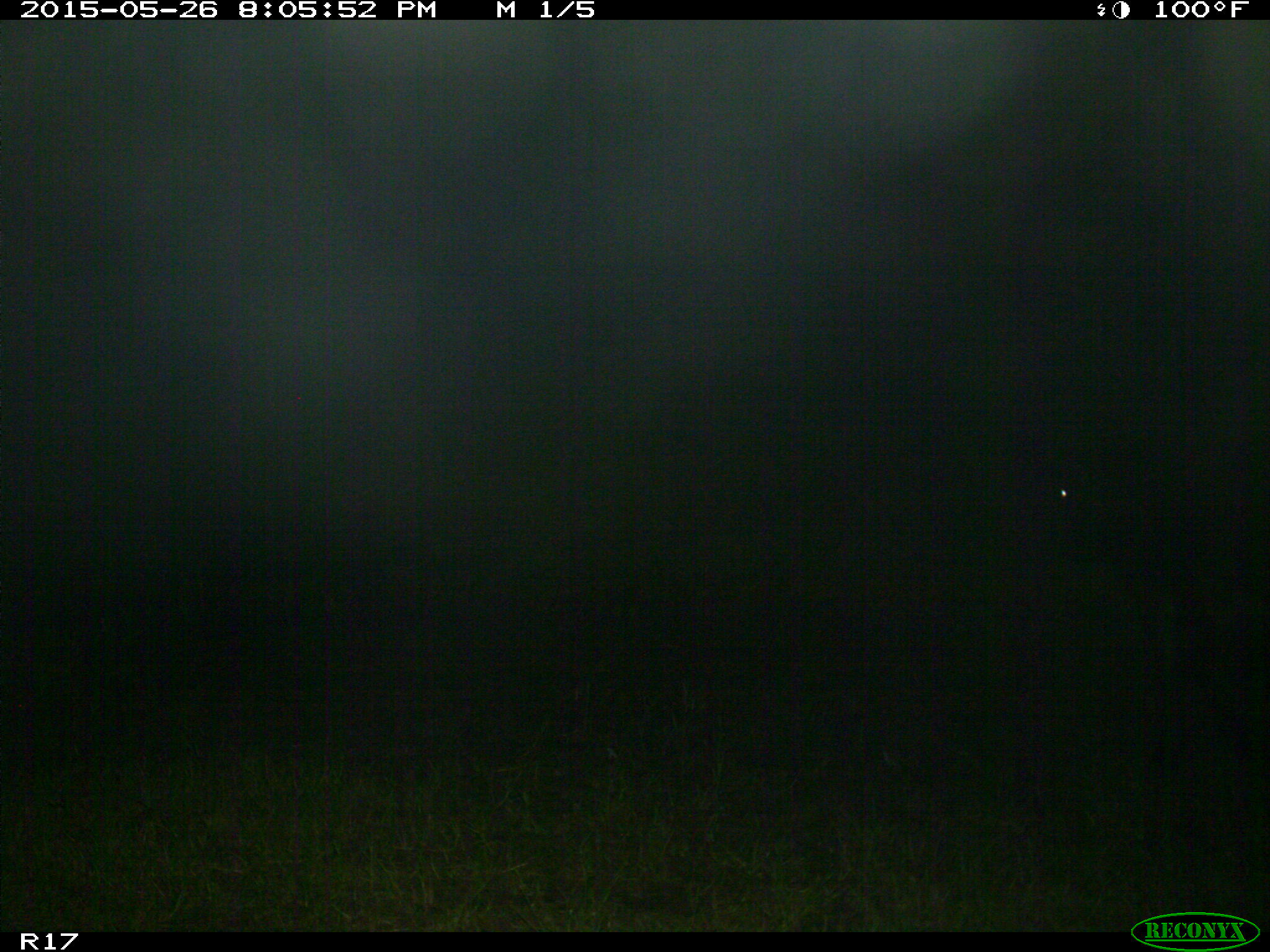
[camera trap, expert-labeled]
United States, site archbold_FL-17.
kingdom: Animalia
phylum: Chordata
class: Mammalia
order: Artiodactyla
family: Bovidae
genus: Bos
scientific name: Bos taurus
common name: domestic cow